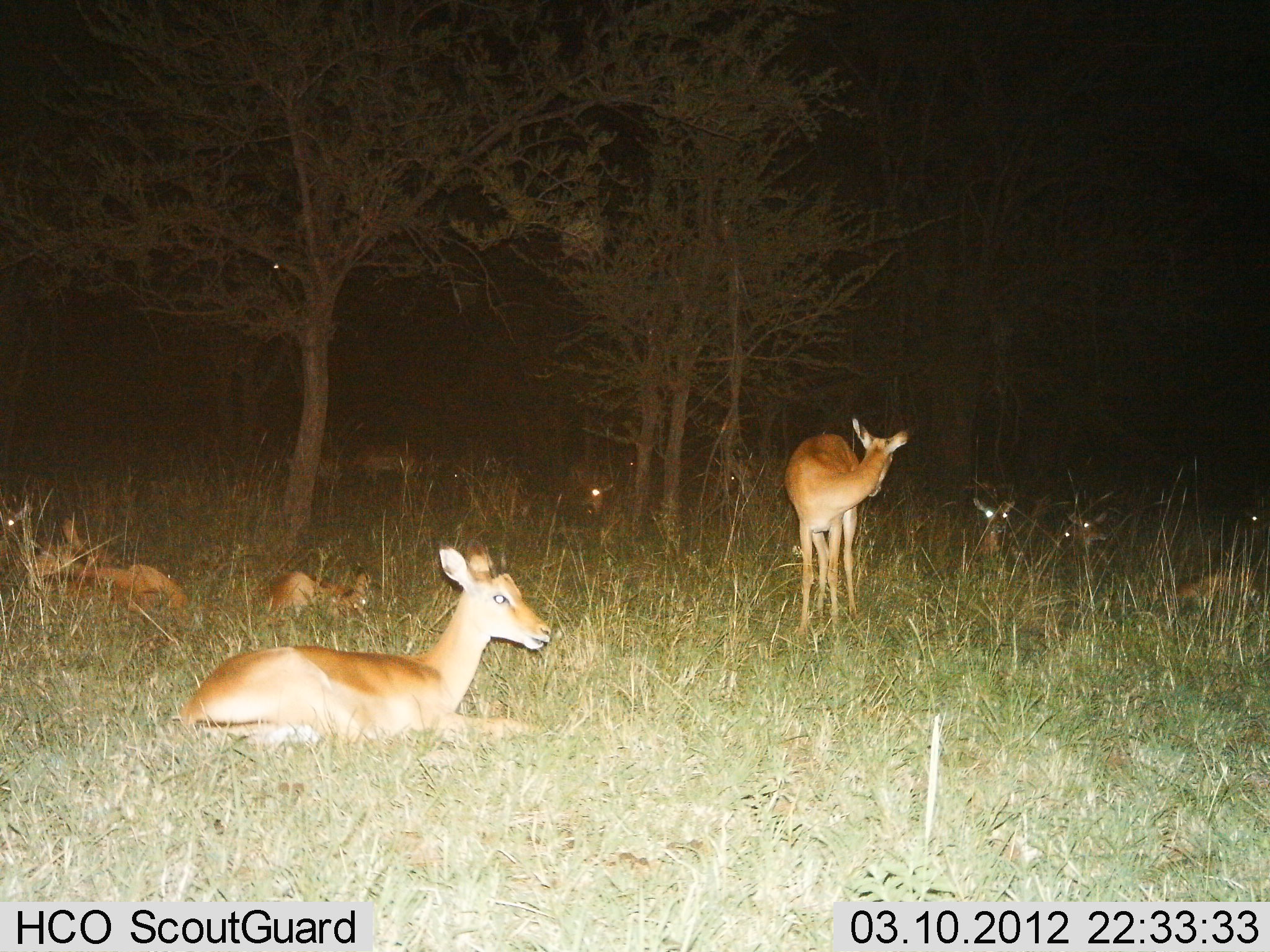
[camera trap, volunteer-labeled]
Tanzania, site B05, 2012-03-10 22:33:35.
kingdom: Animalia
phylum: Chordata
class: Mammalia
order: Artiodactyla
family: Bovidae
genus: Aepyceros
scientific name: Aepyceros melampus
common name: impala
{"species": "impala (Aepyceros melampus)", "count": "11-50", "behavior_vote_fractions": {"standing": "86%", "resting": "100%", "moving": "0%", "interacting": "0%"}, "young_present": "14%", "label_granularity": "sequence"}